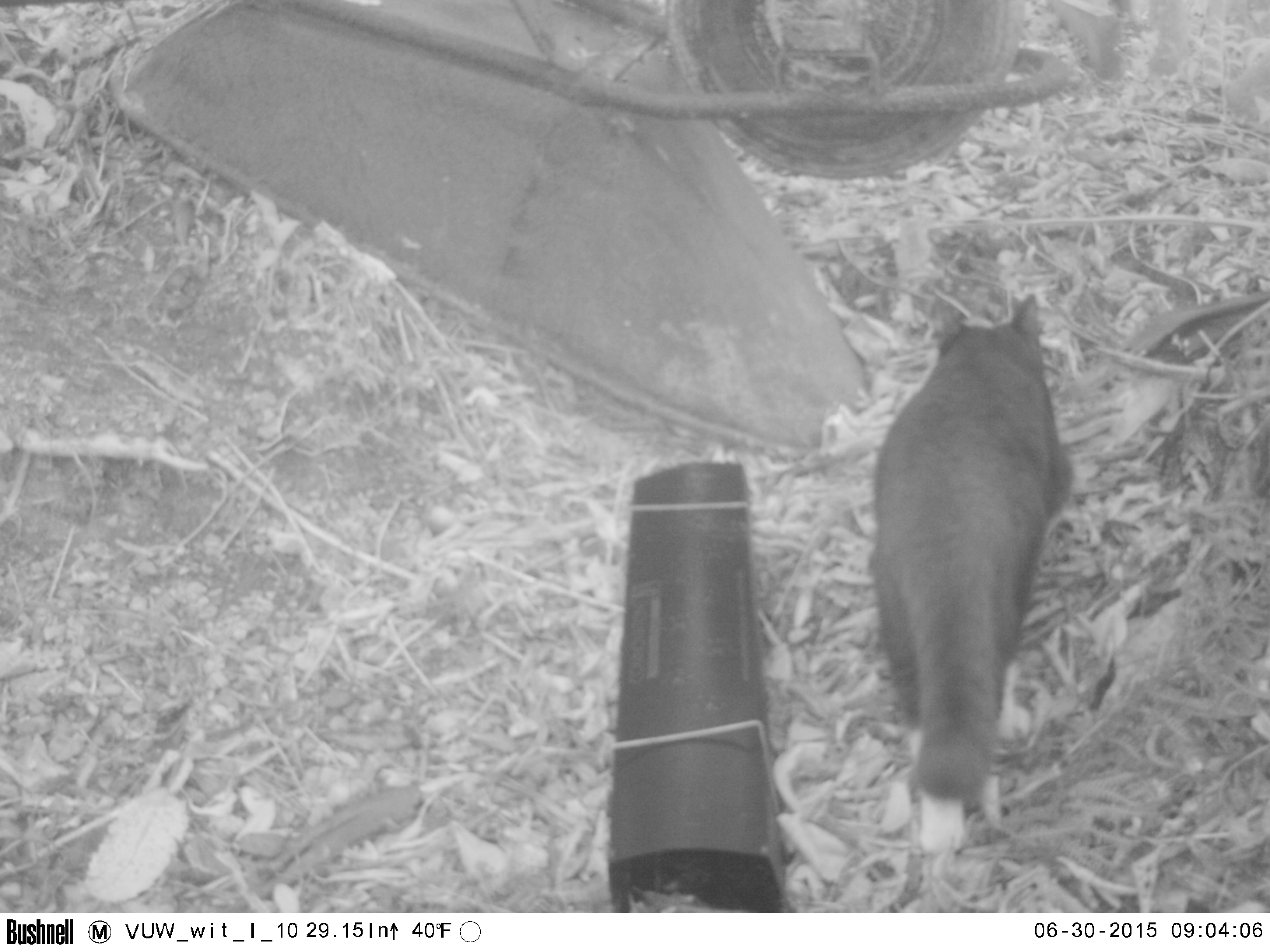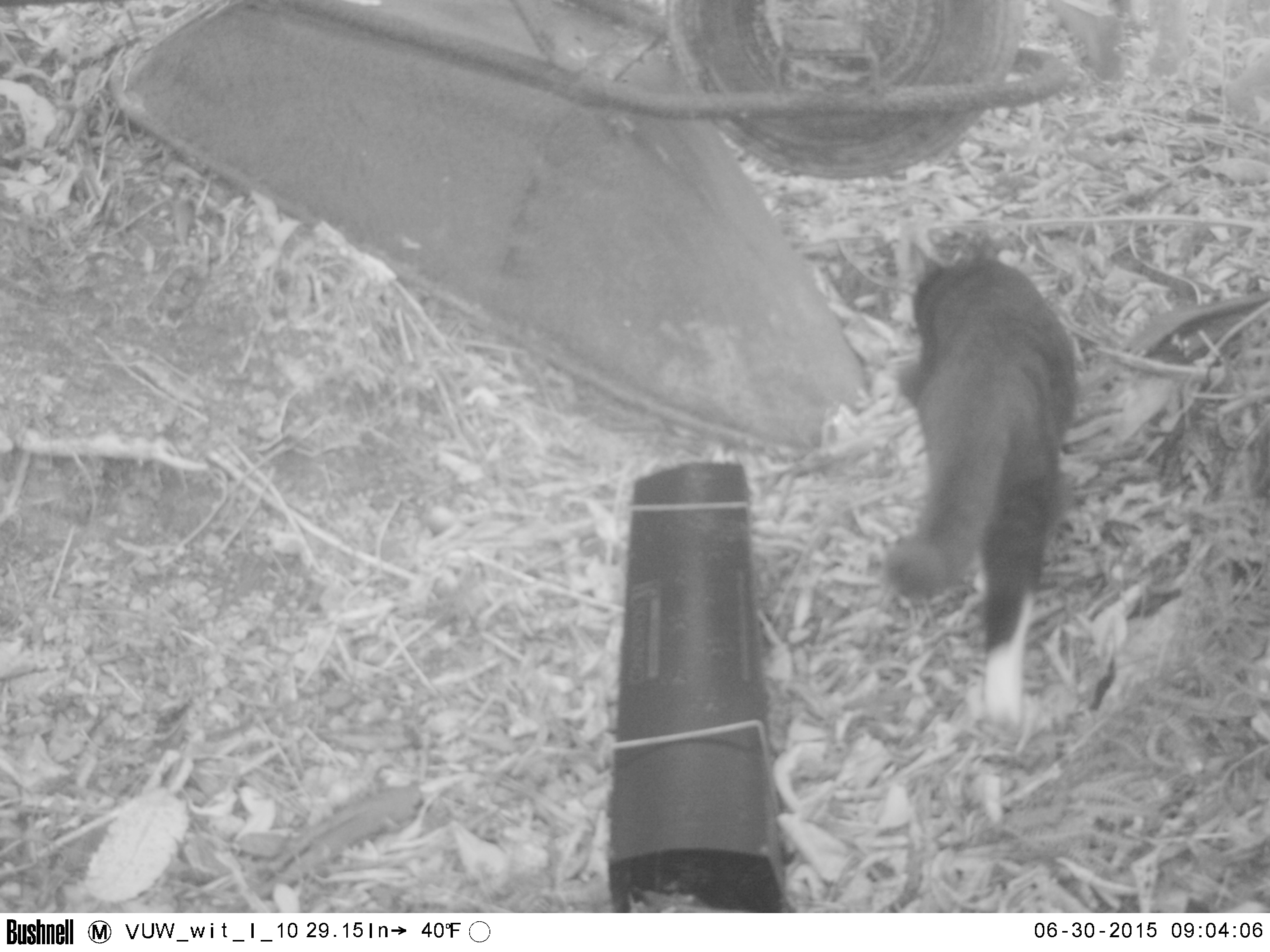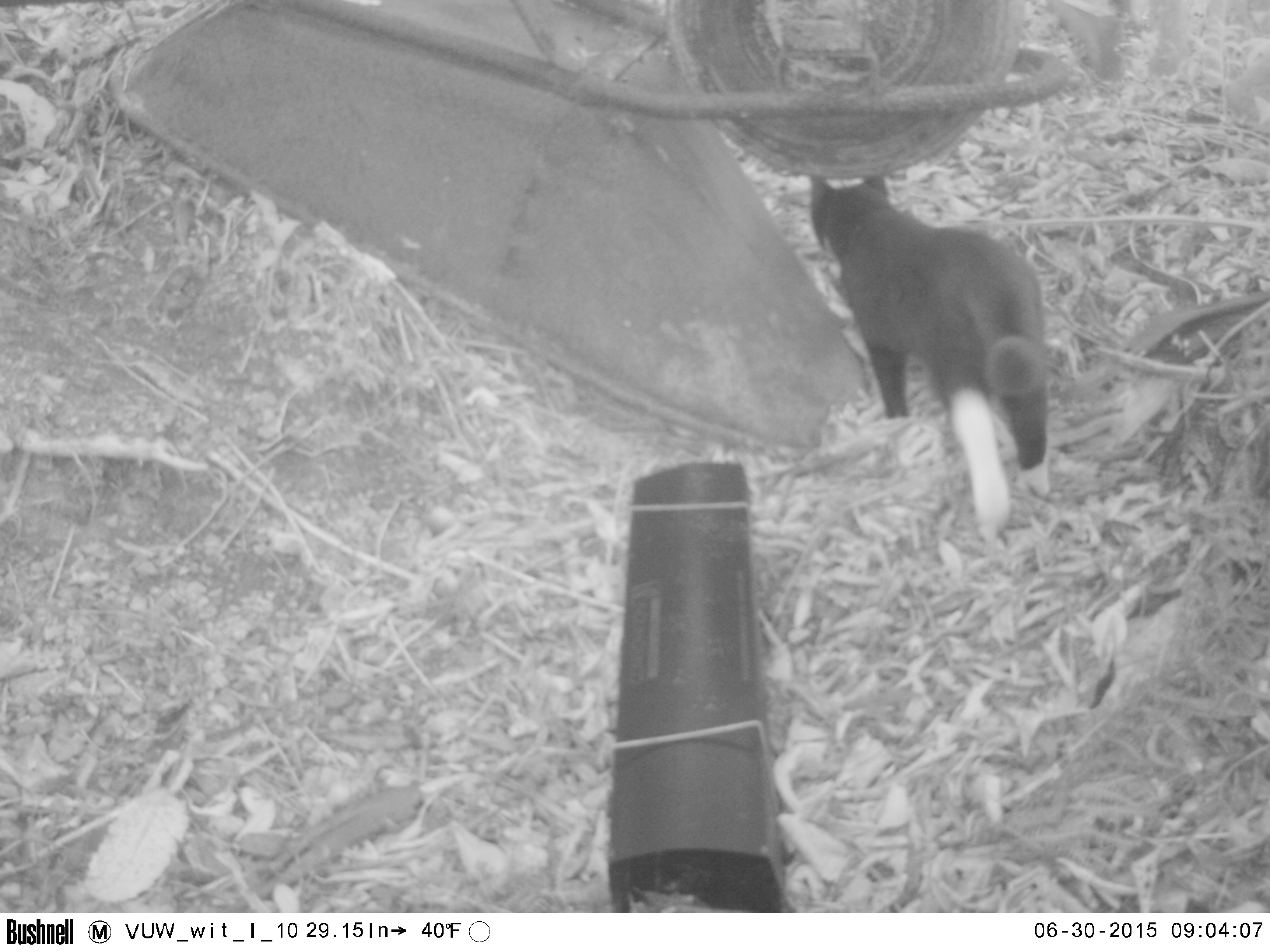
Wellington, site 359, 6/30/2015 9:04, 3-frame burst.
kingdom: Animalia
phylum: Chordata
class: Mammalia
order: Carnivora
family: Felidae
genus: Felis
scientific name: Felis catus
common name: cat